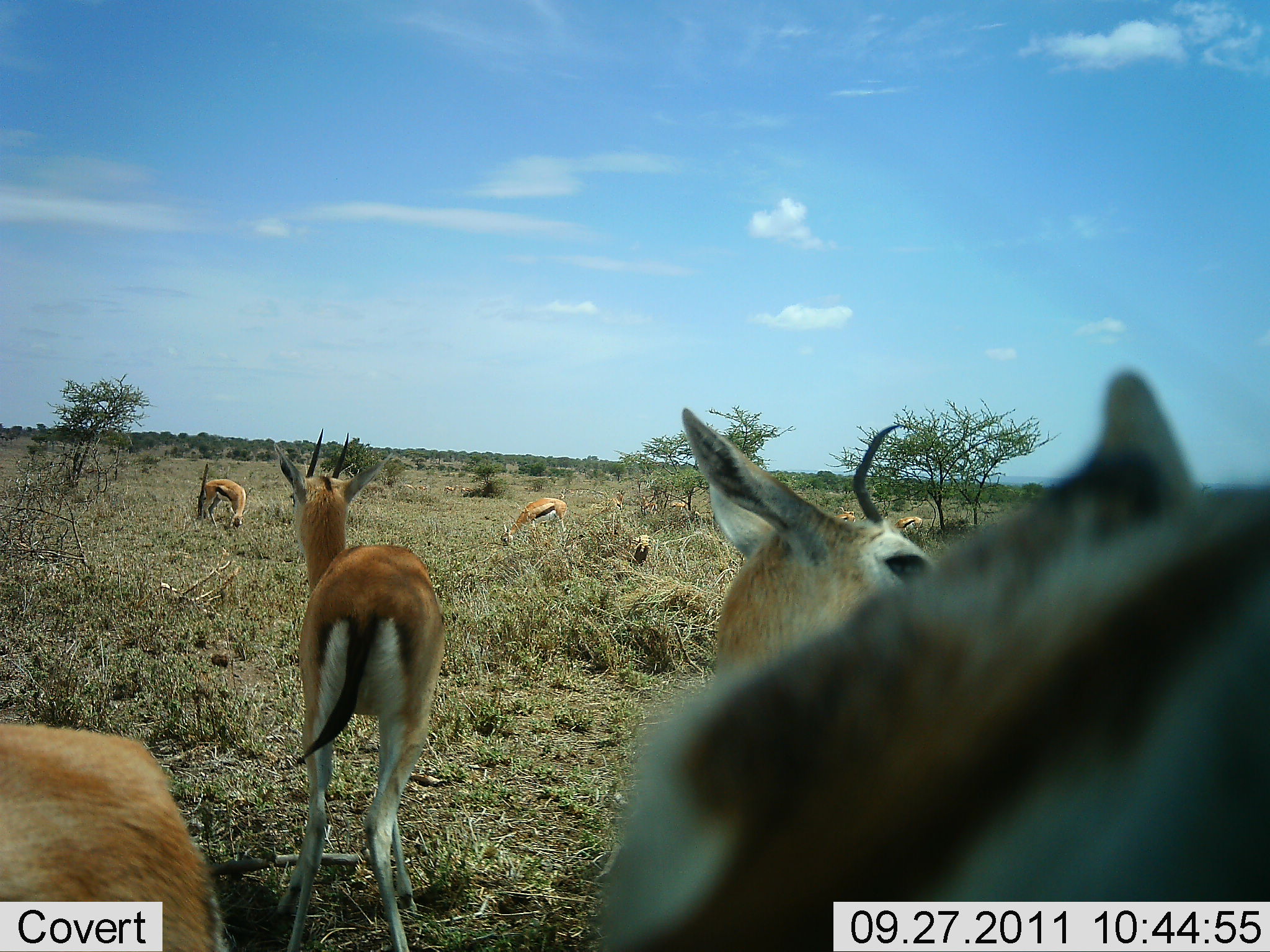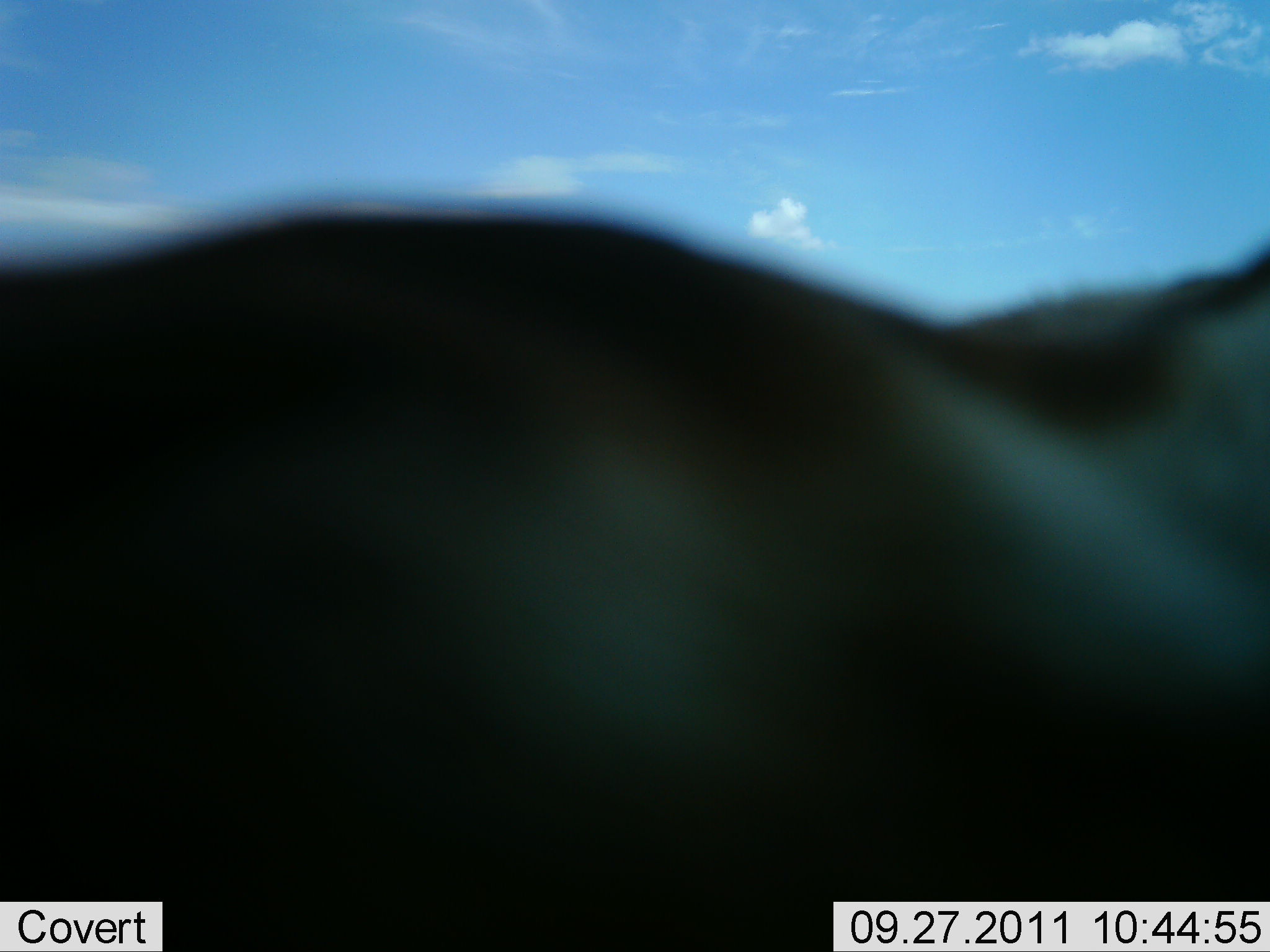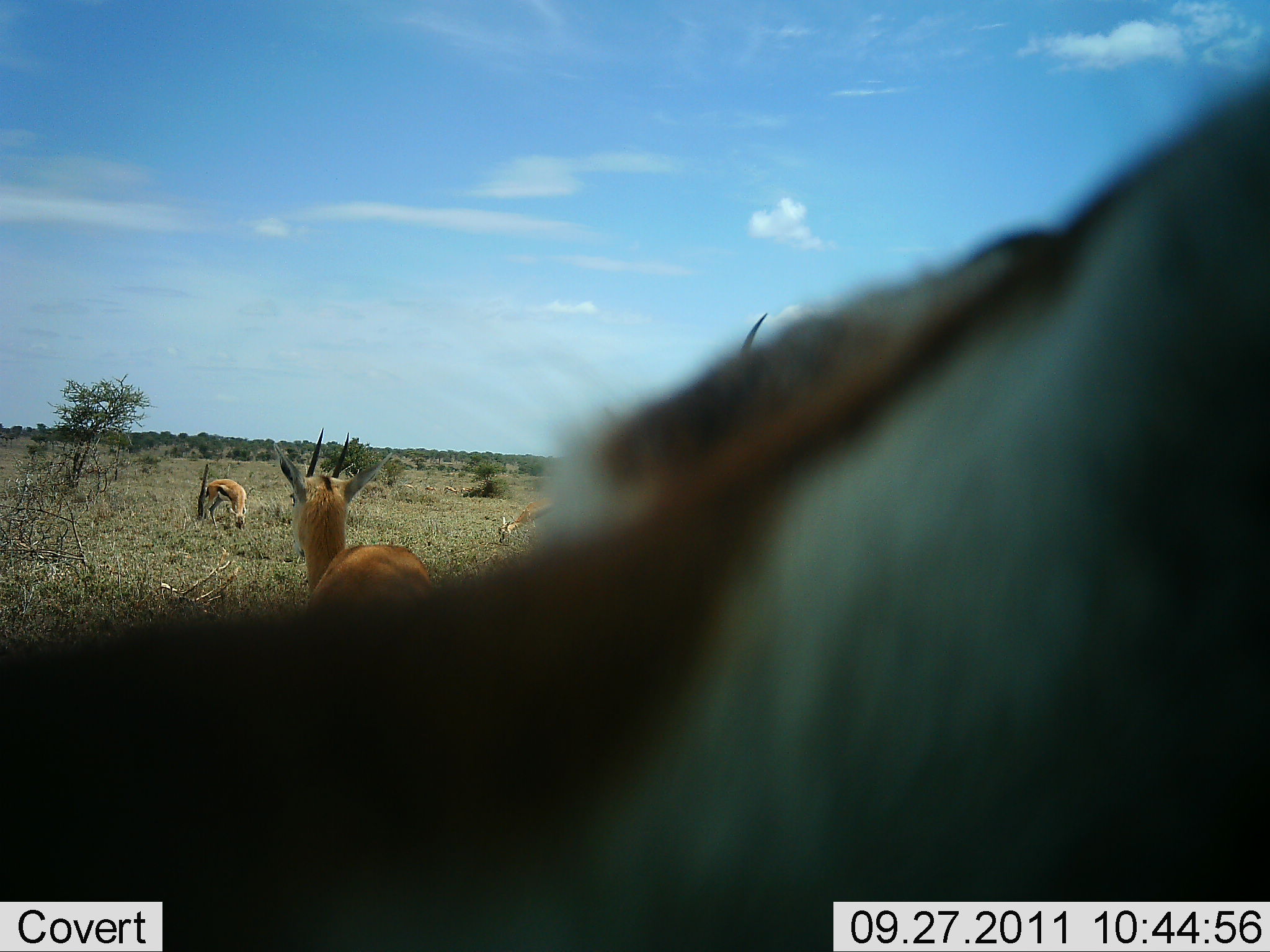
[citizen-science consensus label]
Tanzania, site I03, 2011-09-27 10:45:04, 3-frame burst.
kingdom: Animalia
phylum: Chordata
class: Mammalia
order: Artiodactyla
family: Bovidae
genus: Eudorcas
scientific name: Eudorcas thomsonii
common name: thomson's gazelle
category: gazellethomsons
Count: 10.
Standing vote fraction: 92%.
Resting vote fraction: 8%.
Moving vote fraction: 25%.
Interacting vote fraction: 0%.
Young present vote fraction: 0%.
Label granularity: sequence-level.